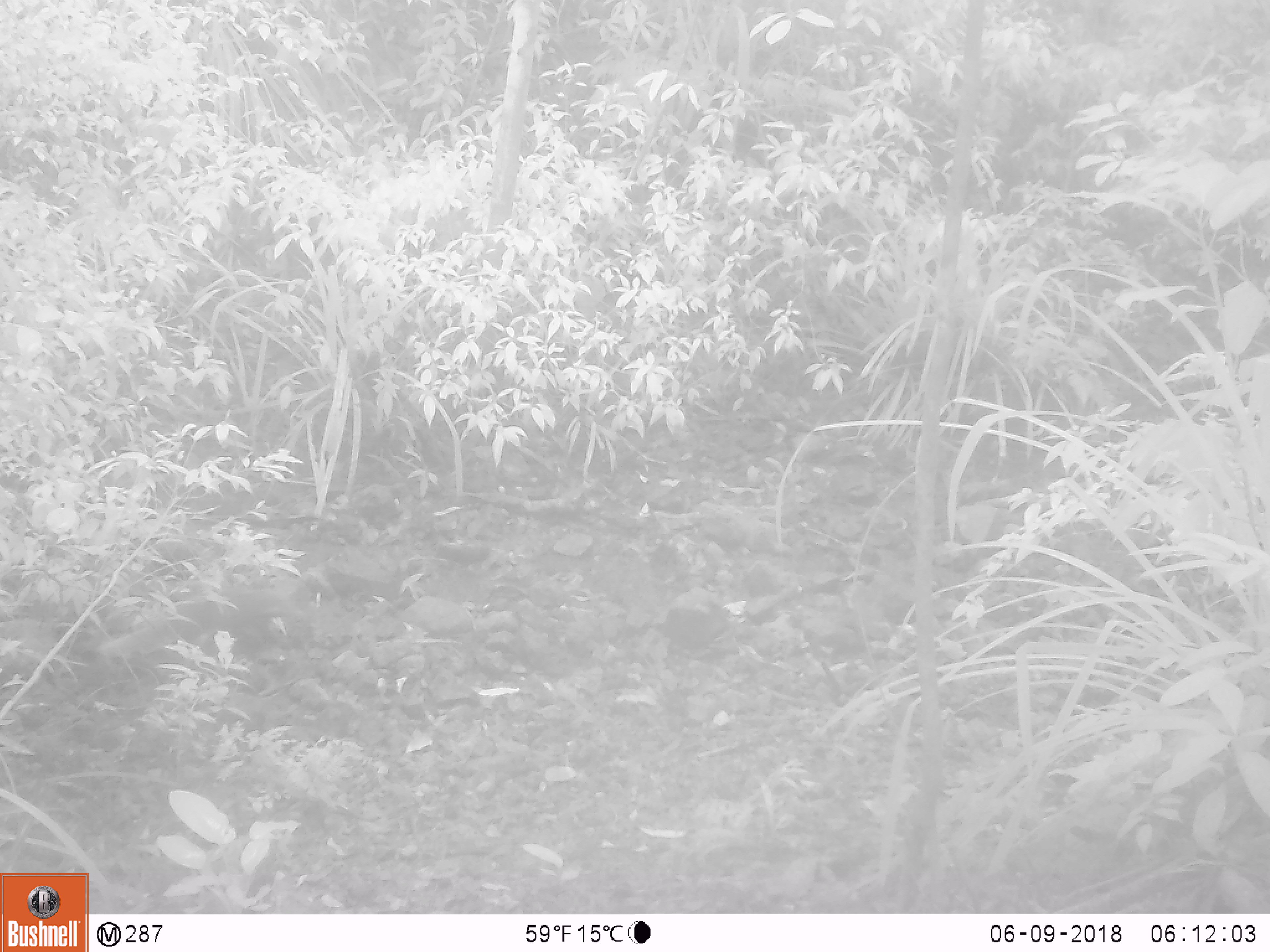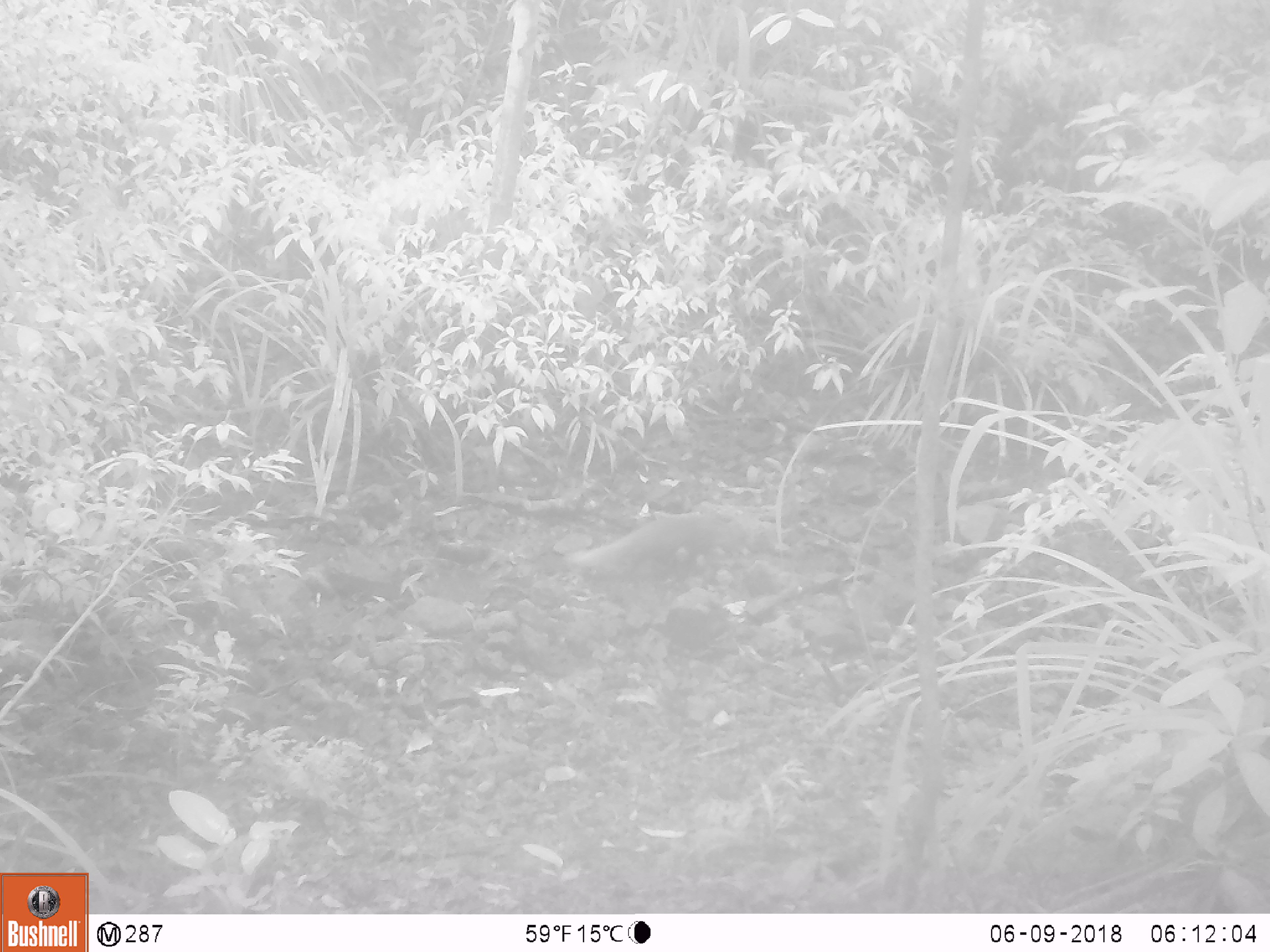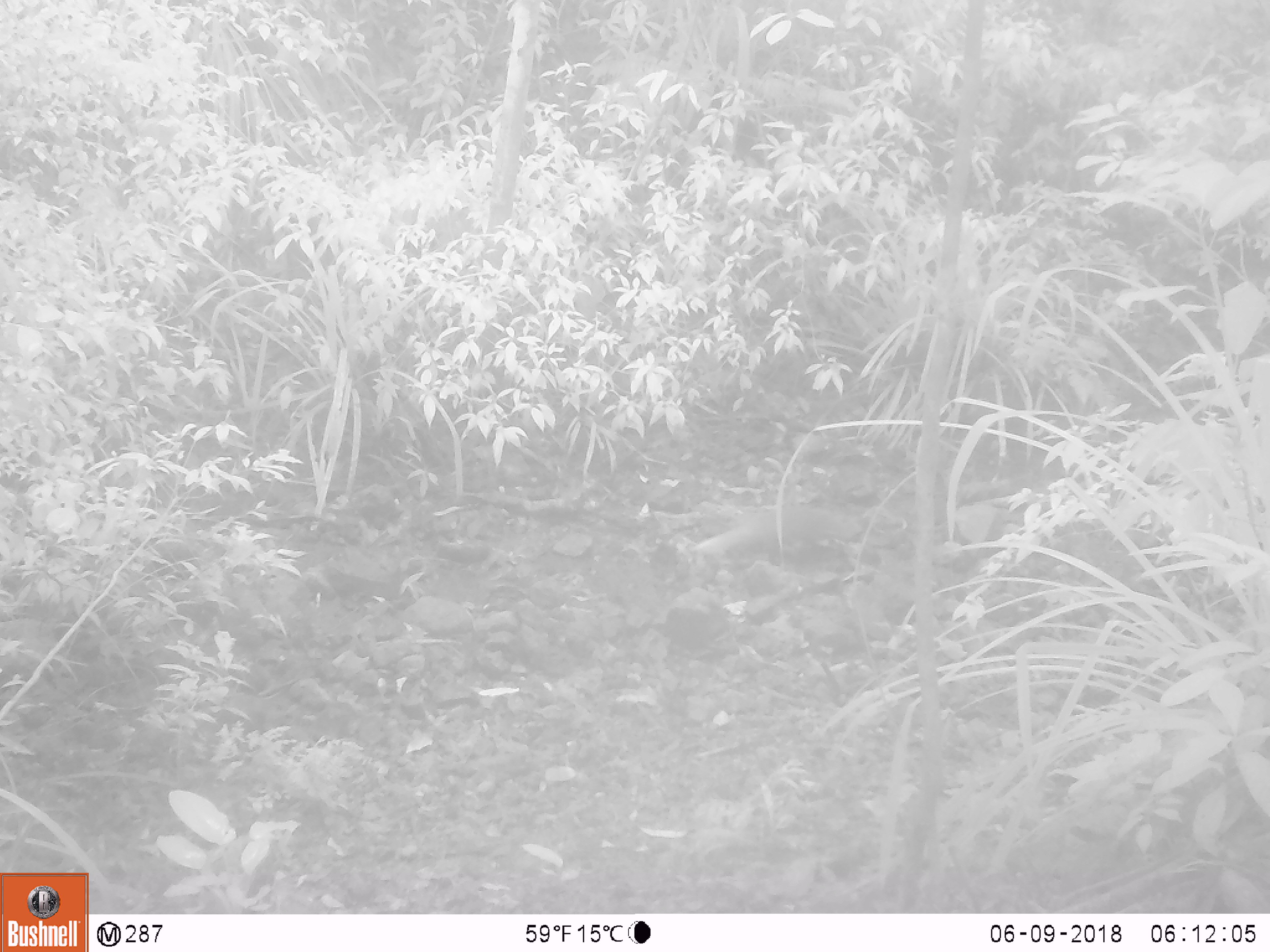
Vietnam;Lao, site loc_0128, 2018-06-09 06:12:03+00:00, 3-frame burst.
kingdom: Animalia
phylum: Chordata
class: Mammalia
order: Carnivora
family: Herpestidae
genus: Urva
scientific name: Urva urva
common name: crab-eating mongoose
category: crab eating mongoose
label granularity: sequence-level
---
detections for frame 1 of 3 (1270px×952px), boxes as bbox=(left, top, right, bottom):
crab eating mongoose: bbox=(96, 586, 303, 657)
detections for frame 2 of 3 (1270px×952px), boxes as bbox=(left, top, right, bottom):
crab eating mongoose: bbox=(574, 510, 763, 574)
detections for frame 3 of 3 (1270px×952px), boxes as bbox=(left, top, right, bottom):
crab eating mongoose: bbox=(697, 505, 862, 558)